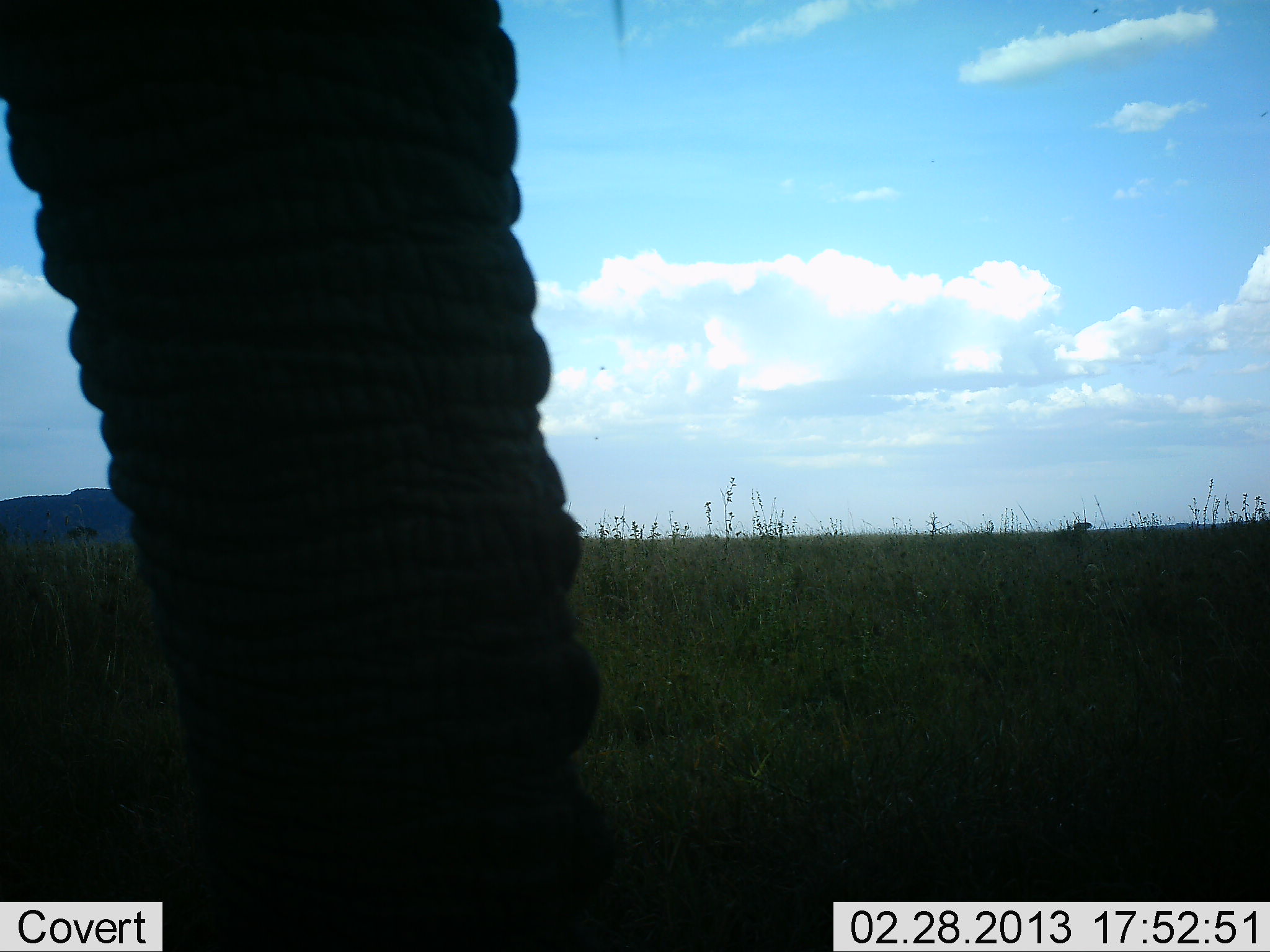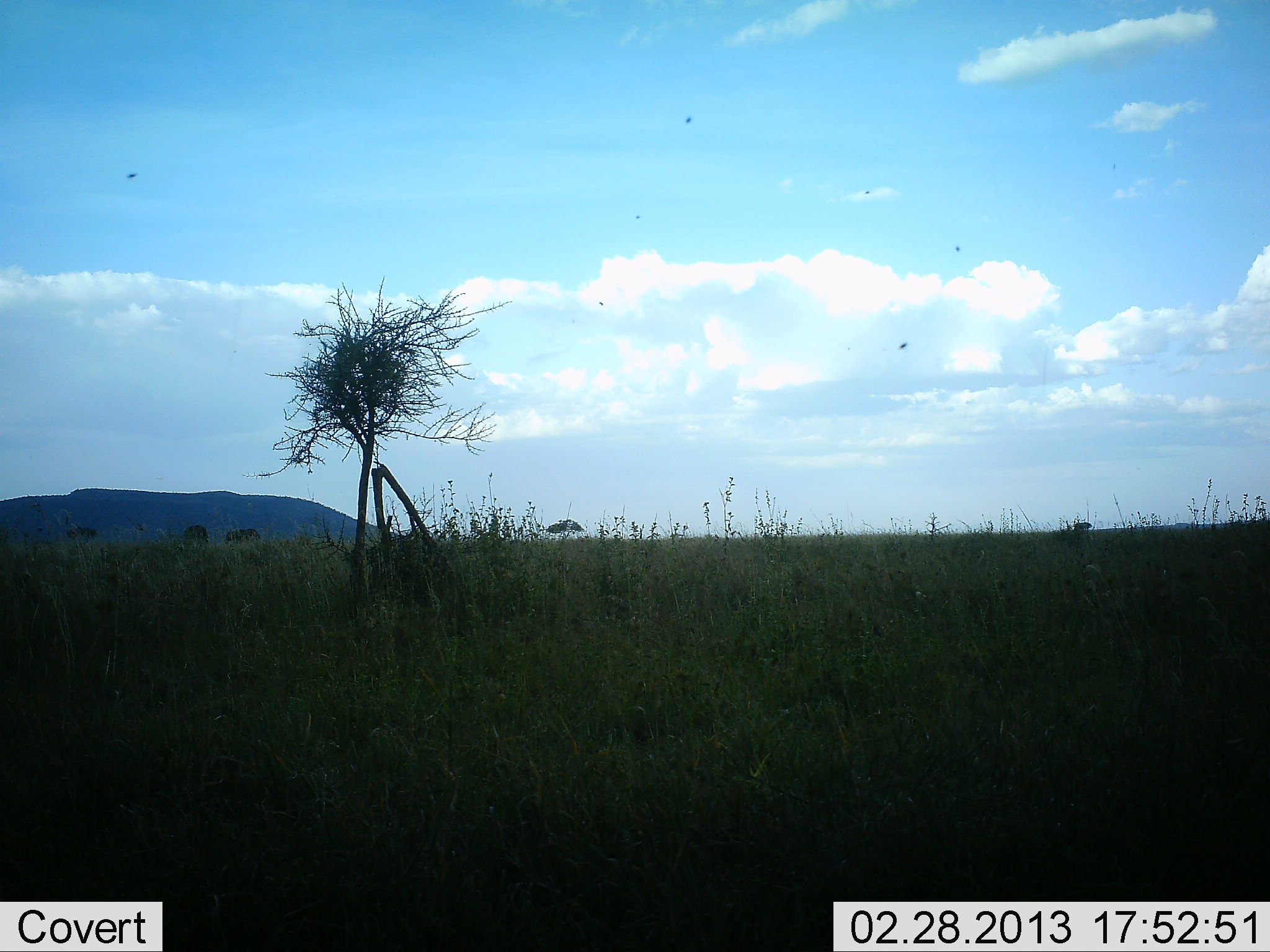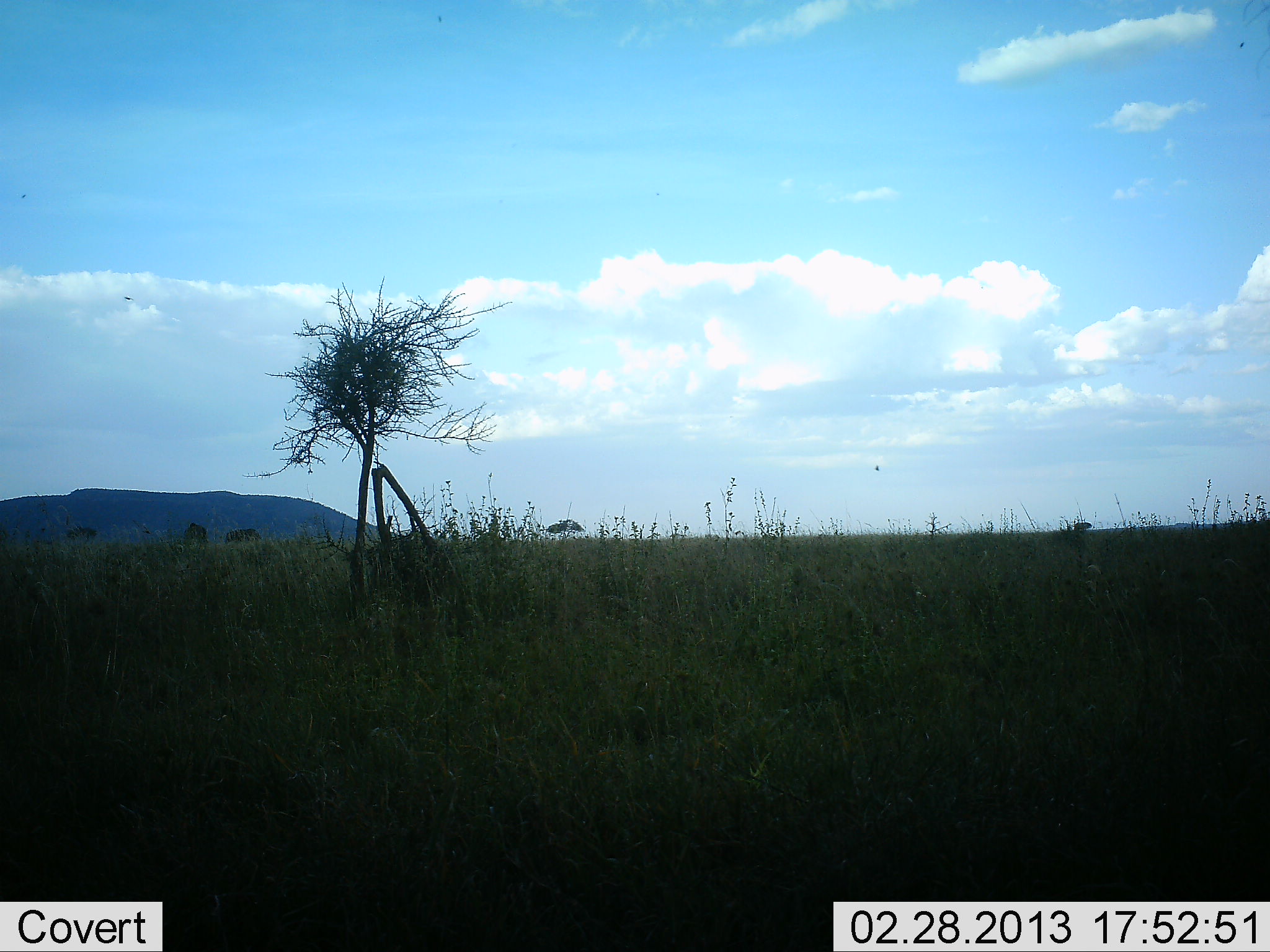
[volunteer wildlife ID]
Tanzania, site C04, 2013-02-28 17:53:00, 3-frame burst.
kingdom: Animalia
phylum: Chordata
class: Mammalia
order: Proboscidea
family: Elephantidae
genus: Loxodonta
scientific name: Loxodonta africana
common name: african bush elephant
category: elephant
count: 1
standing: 43%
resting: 0%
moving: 61%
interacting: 0%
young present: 0%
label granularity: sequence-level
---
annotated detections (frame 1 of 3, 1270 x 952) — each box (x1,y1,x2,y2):
animal: (0,0,649,951)